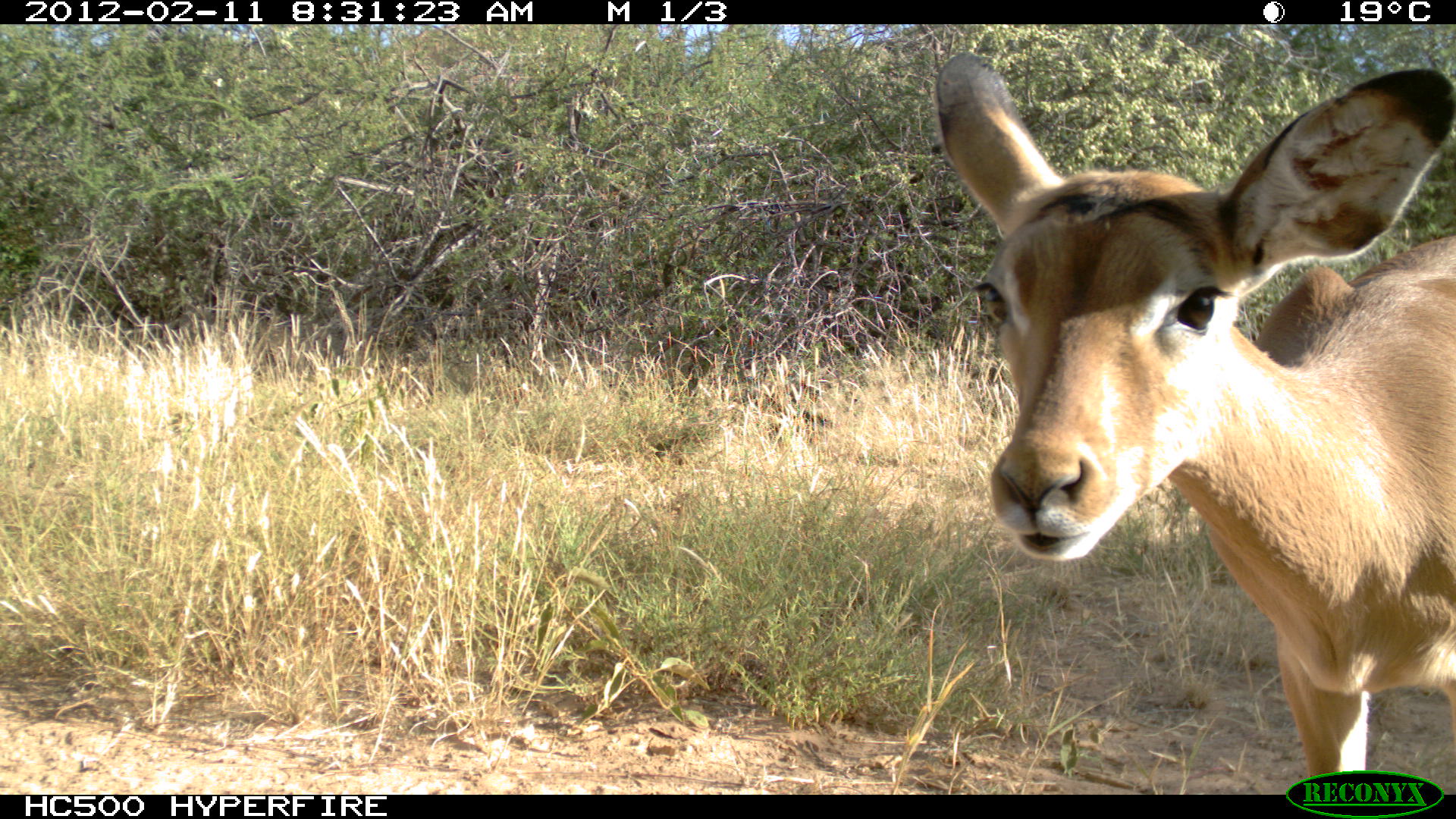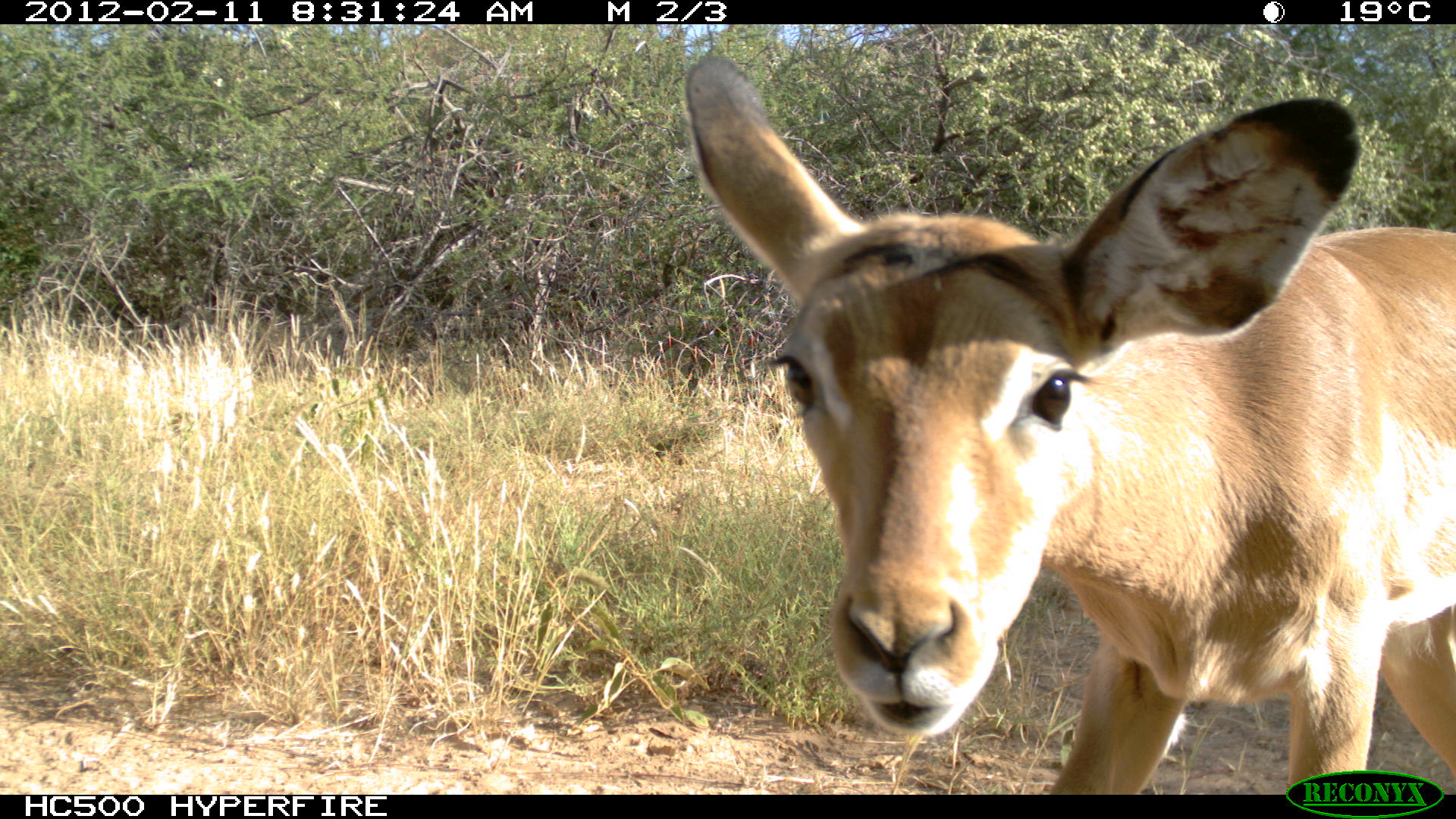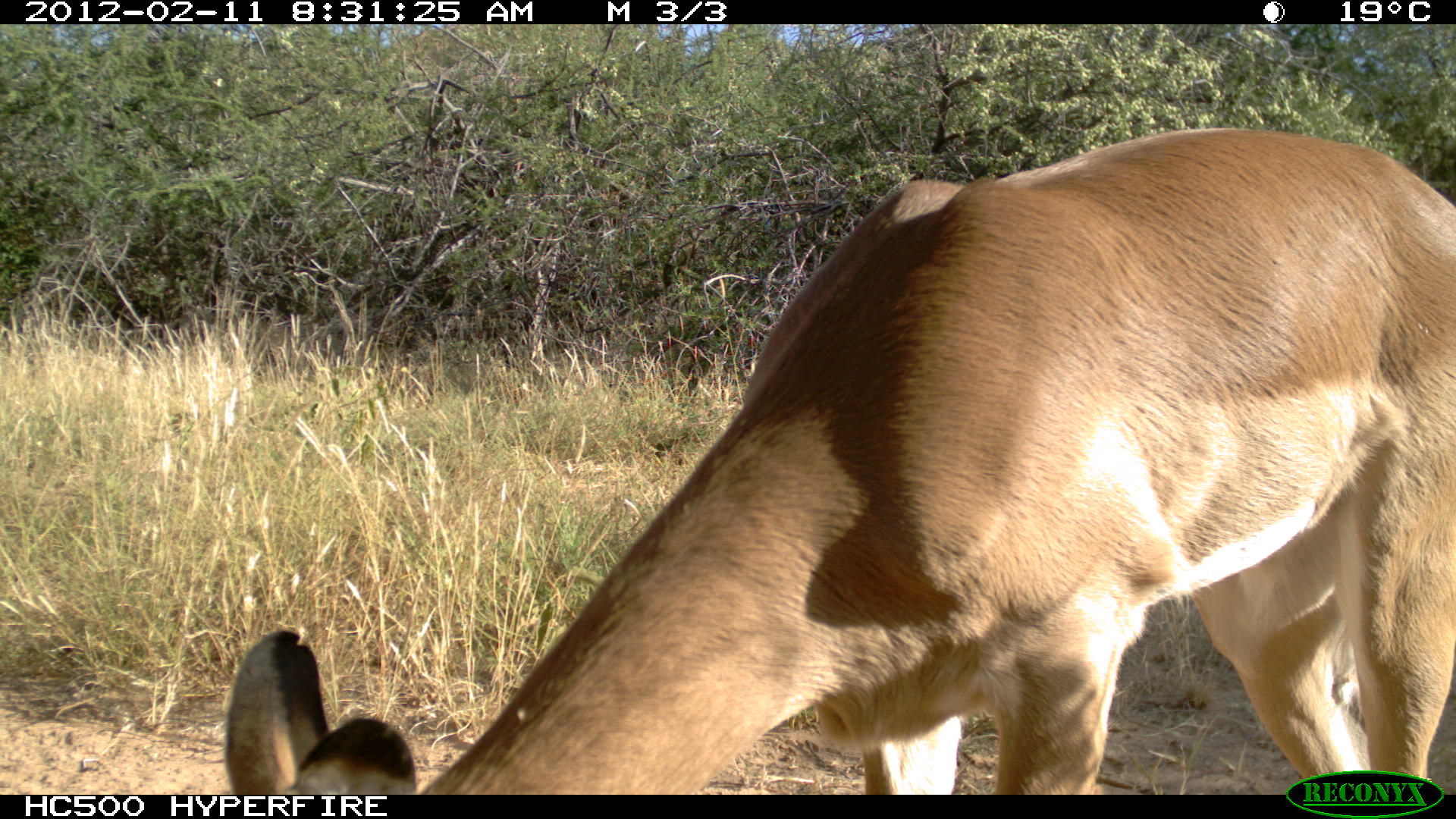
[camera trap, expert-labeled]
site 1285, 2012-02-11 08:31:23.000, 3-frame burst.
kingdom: Animalia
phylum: Chordata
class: Mammalia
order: Artiodactyla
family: Bovidae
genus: Aepyceros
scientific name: Aepyceros melampus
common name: impala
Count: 1.